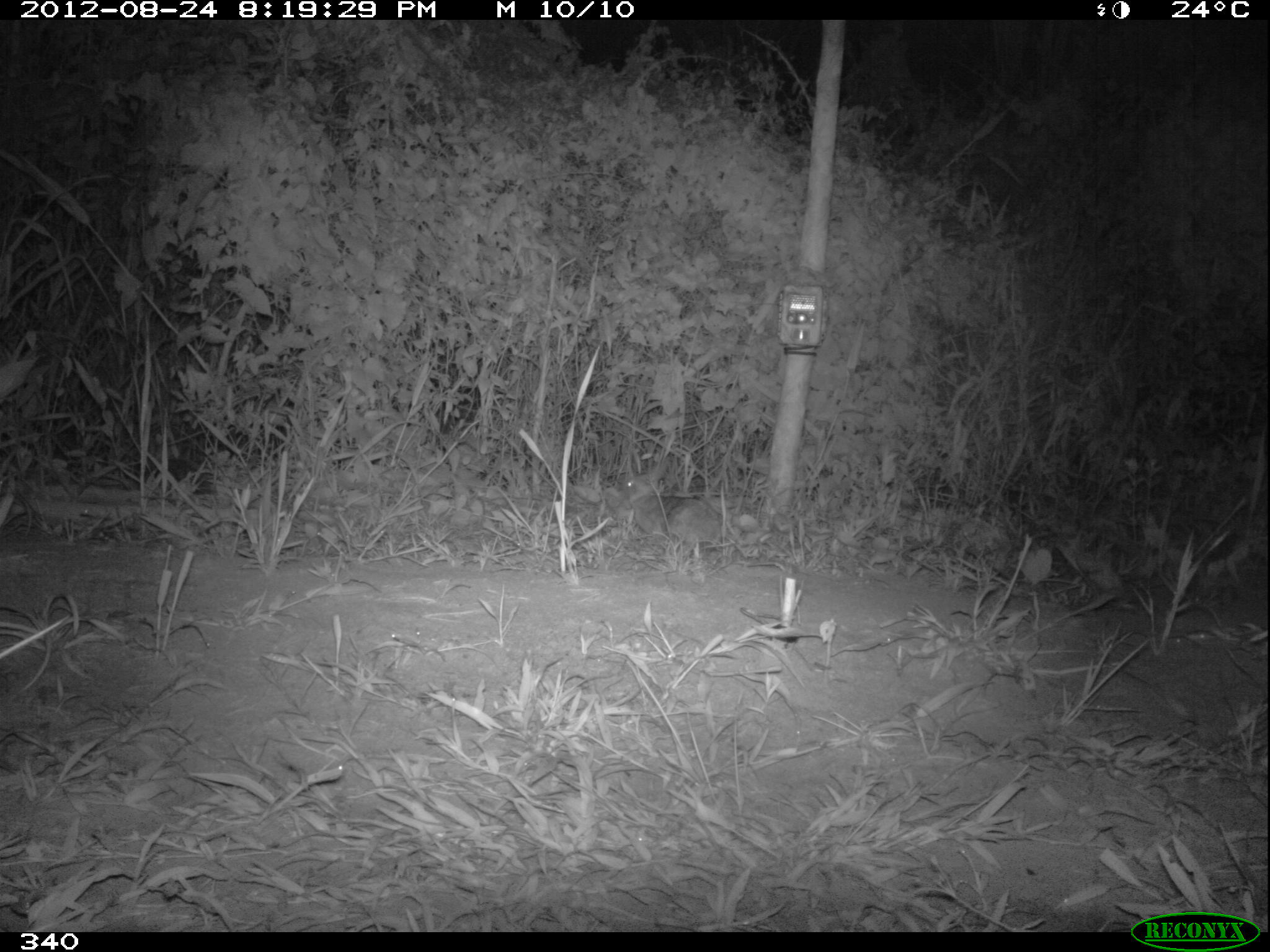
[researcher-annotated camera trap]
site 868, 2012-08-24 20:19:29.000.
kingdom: Animalia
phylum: Chordata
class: Mammalia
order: Lagomorpha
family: Leporidae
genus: Sylvilagus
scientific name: Sylvilagus brasiliensis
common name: tapeti